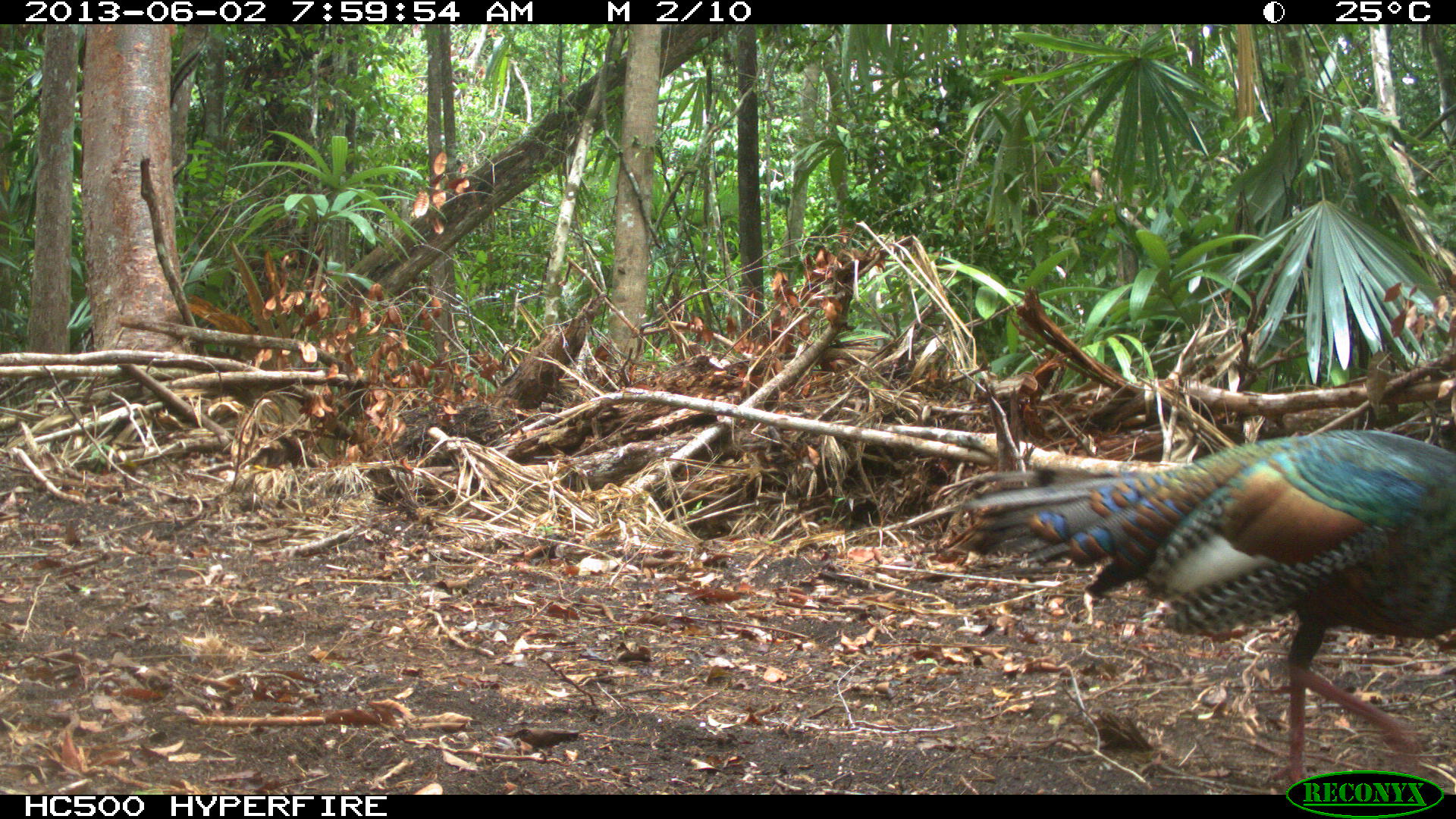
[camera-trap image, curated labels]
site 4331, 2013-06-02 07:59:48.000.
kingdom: Animalia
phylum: Chordata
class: Aves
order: Galliformes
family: Phasianidae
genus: Meleagris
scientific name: Meleagris ocellata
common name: ocellated turkey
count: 1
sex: male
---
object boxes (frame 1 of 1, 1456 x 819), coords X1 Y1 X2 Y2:
meleagris ocellata: 1024 426 1456 793